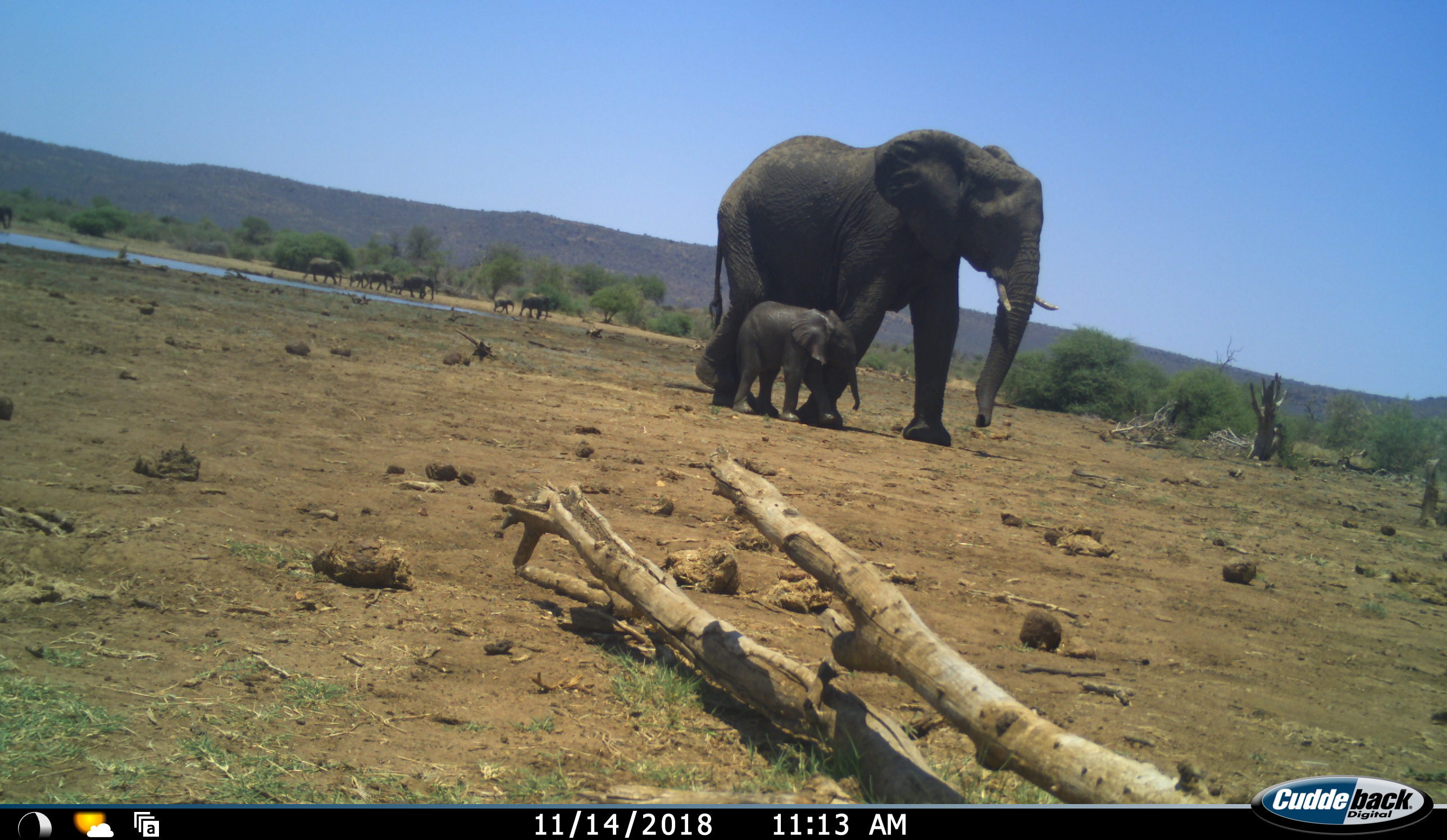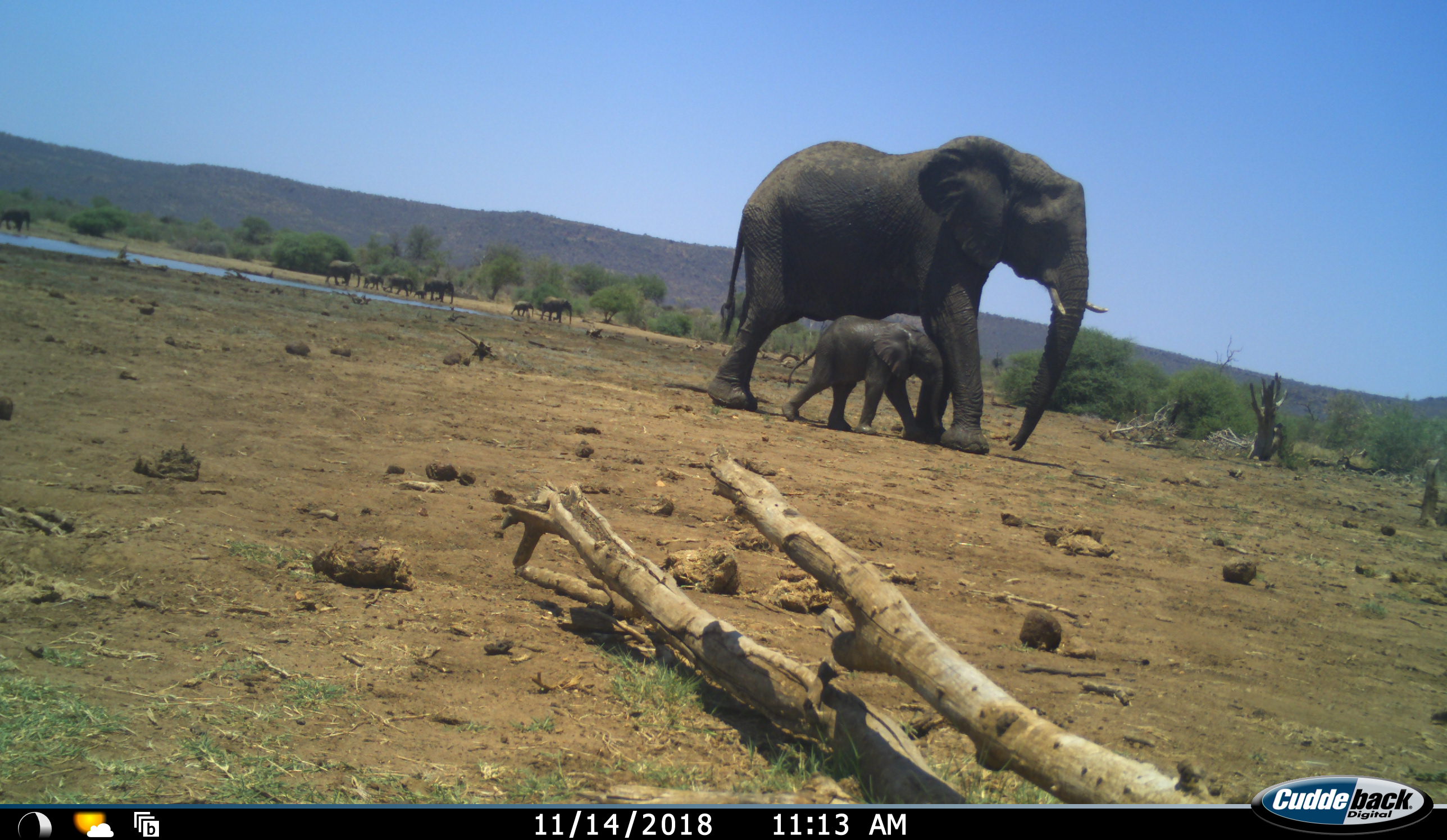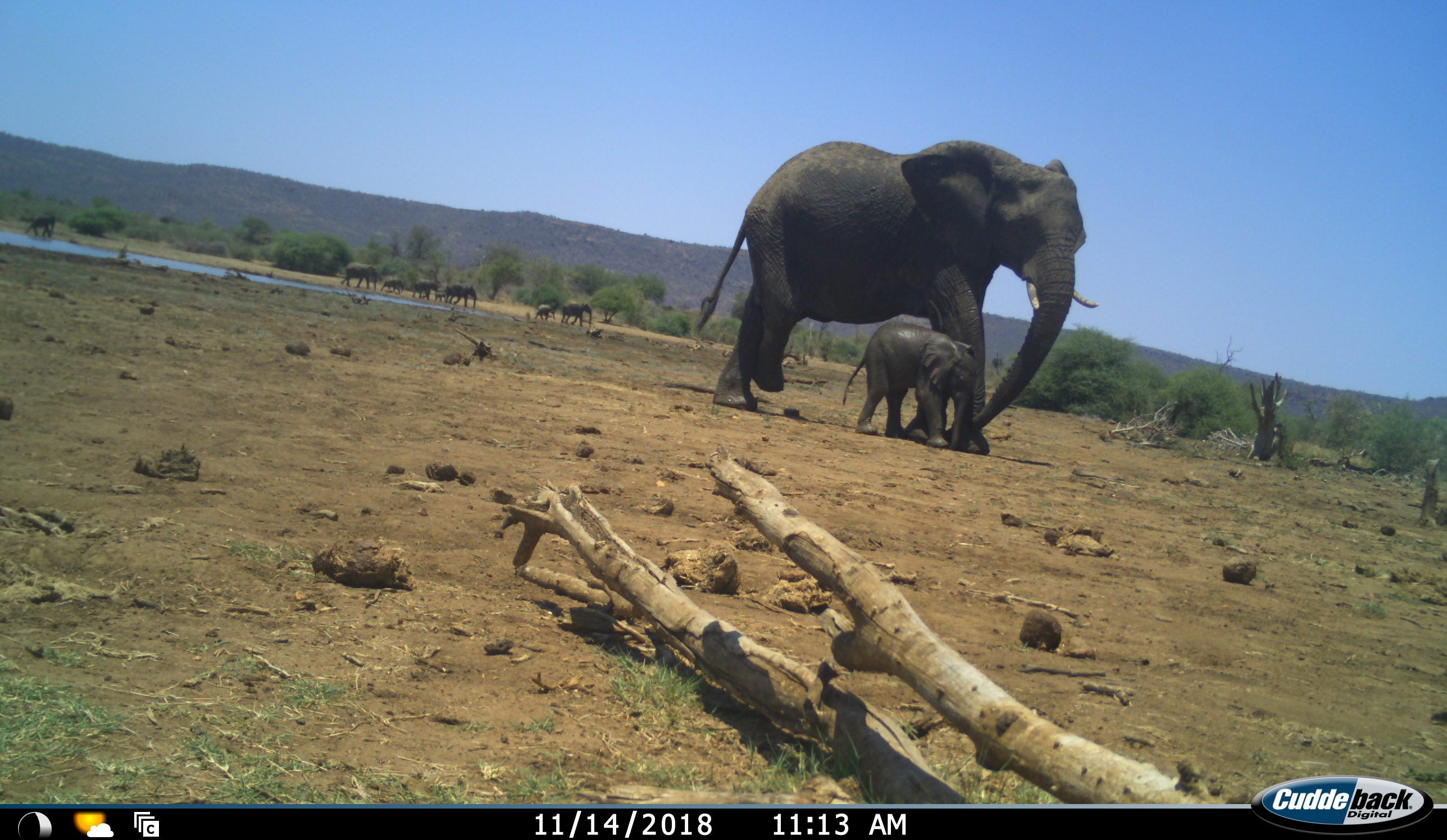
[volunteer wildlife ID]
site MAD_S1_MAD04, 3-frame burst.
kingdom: Animalia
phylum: Chordata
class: Mammalia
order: Proboscidea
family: Elephantidae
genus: Loxodonta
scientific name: Loxodonta africana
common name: african bush elephant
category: elephant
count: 10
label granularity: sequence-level